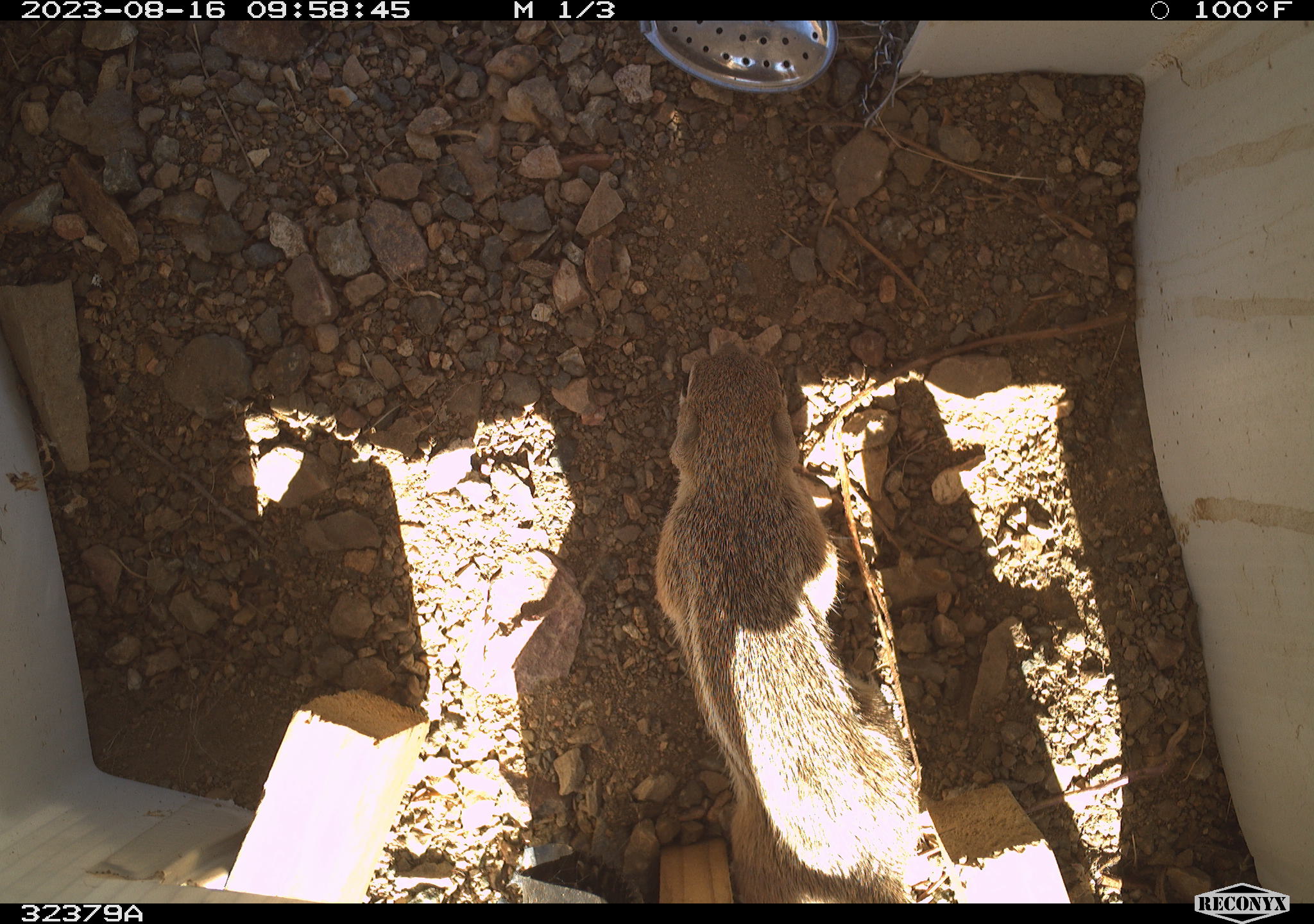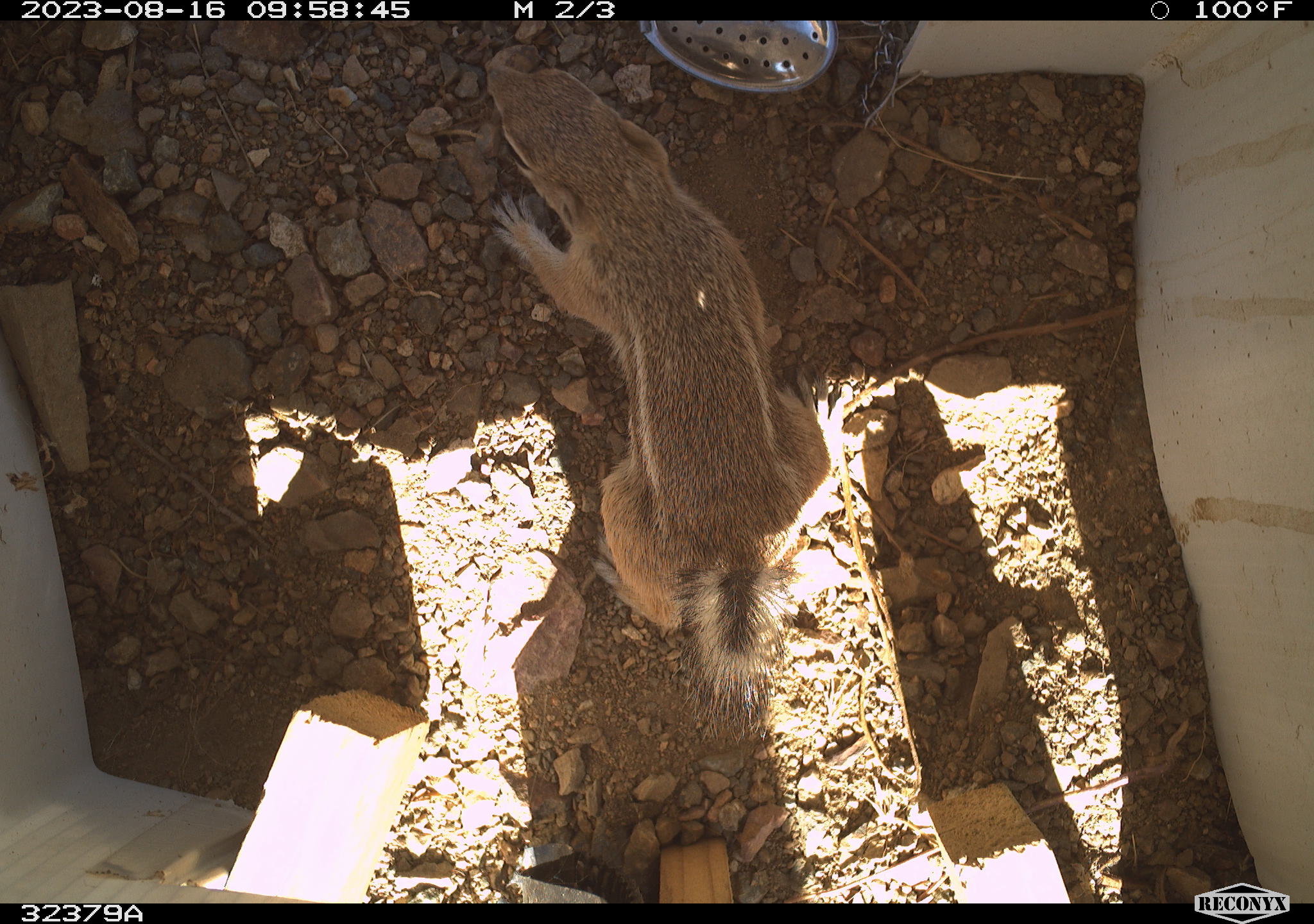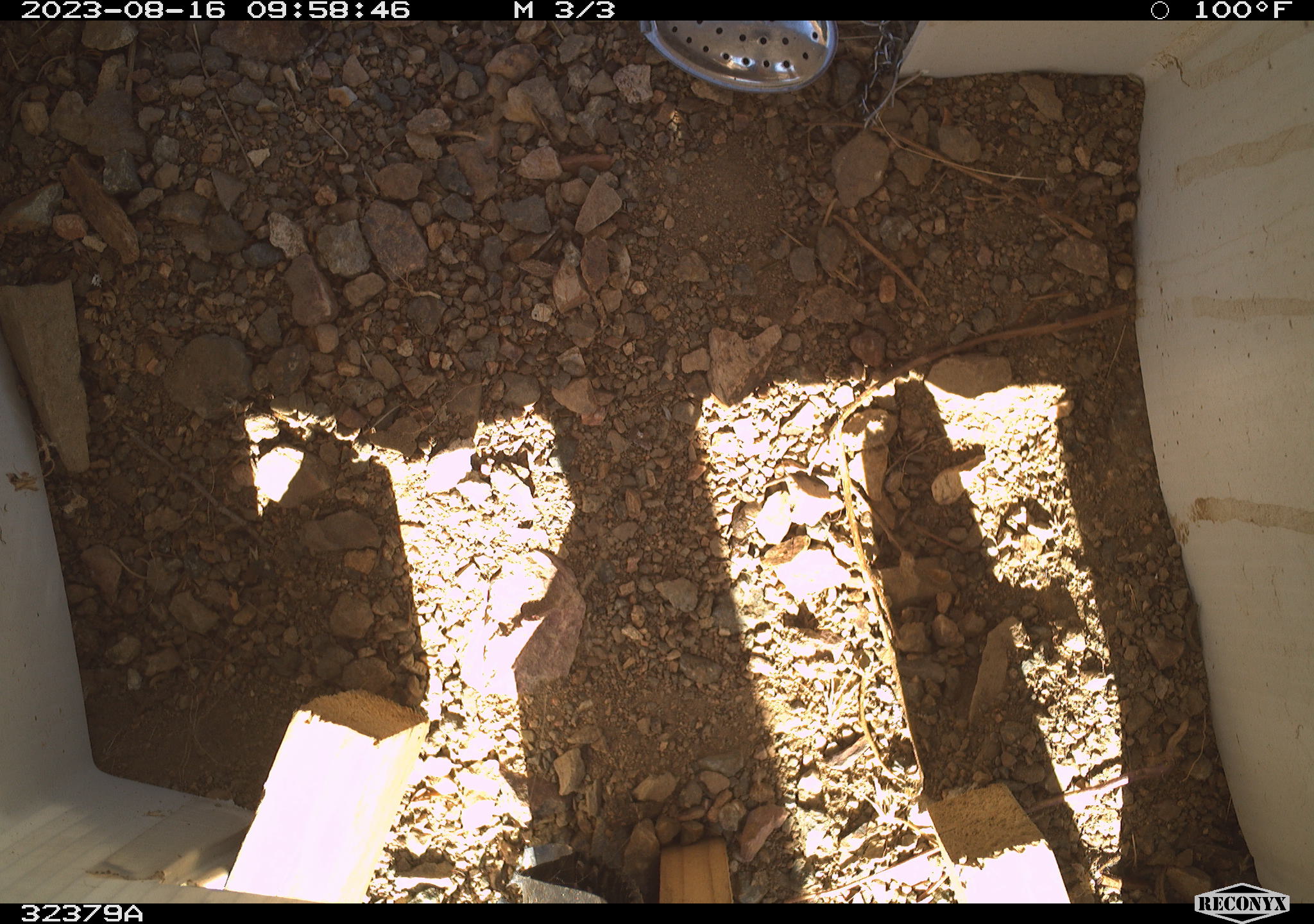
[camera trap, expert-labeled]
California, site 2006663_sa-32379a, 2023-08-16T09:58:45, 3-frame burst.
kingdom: Animalia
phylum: Chordata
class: Mammalia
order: Rodentia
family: Sciuridae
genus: Ammospermophilus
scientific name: Ammospermophilus leucurus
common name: white-tailed antelope squirrel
White-tailed antelope squirrel (Ammospermophilus leucurus).